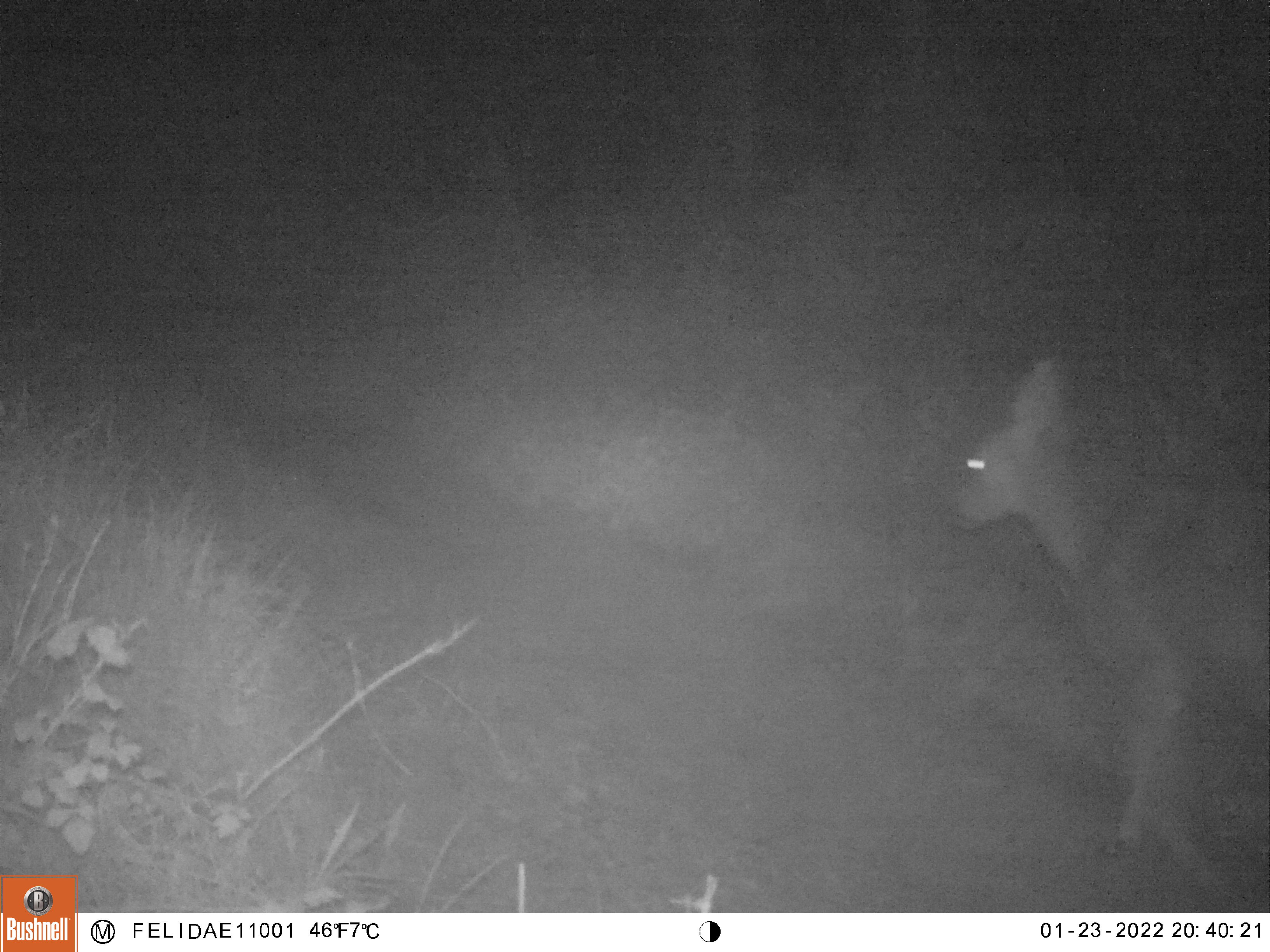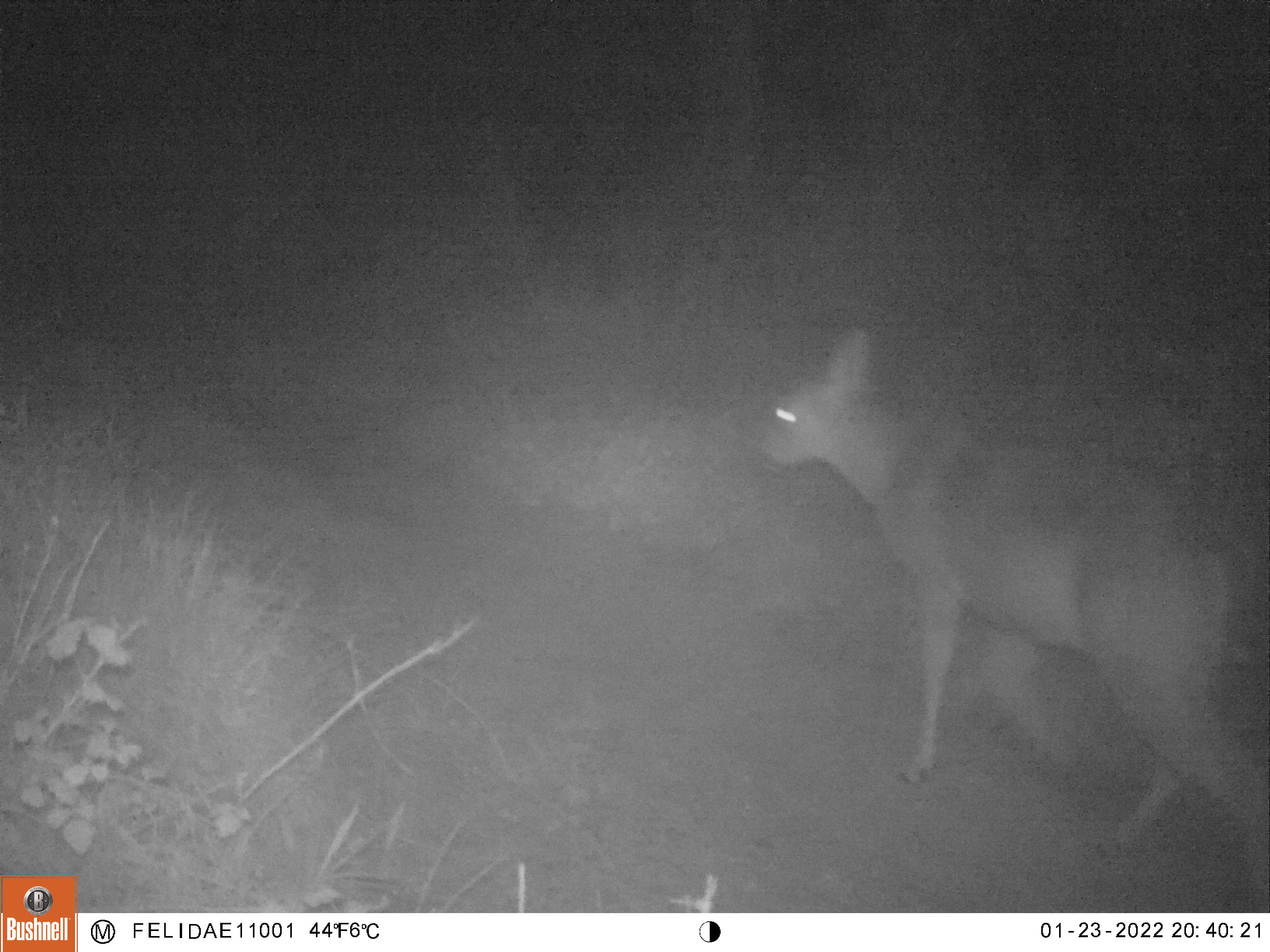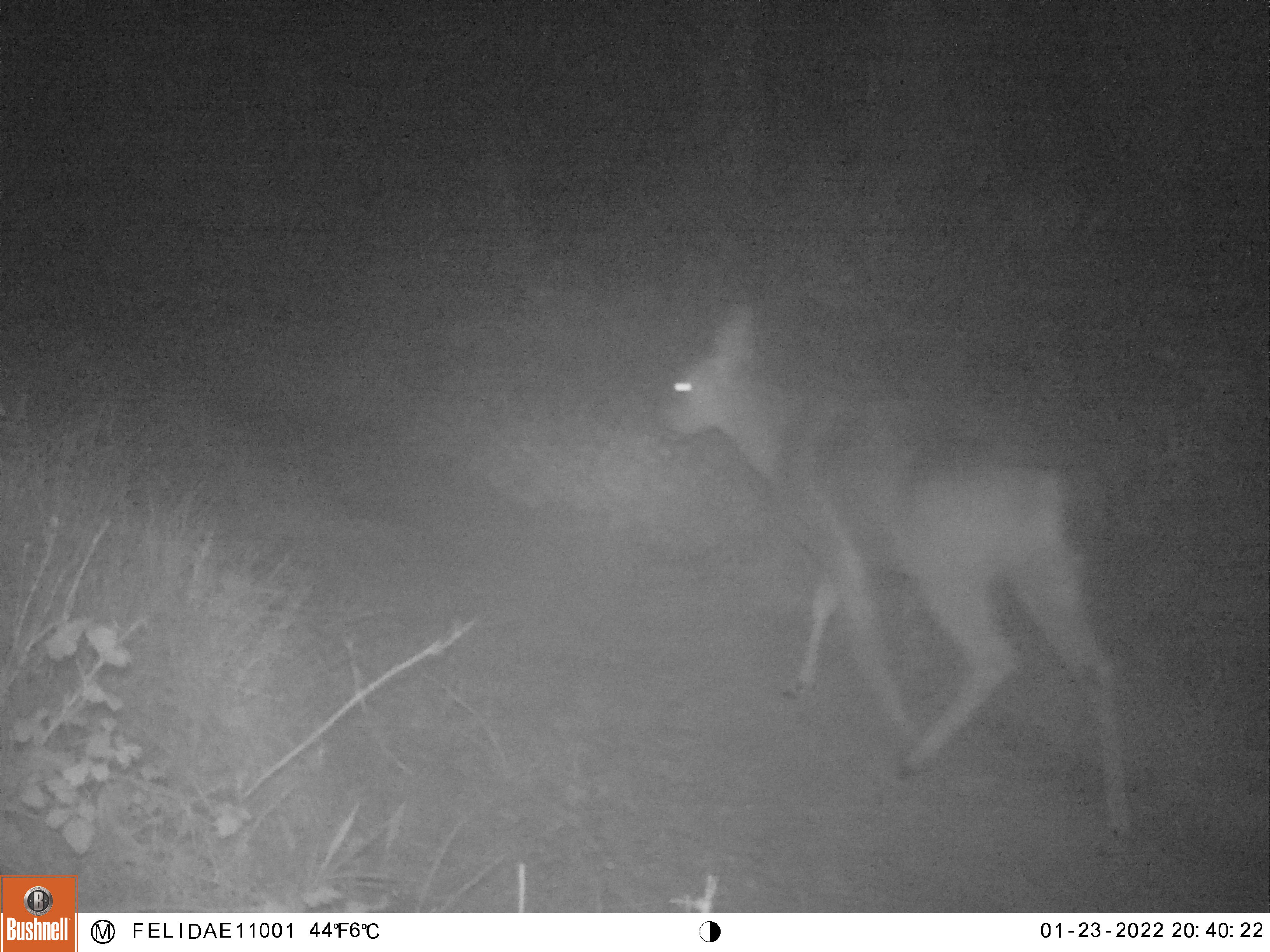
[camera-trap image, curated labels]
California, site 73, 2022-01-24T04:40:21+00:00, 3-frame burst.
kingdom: Animalia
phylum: Chordata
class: Mammalia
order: Artiodactyla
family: Cervidae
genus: Odocoileus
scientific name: Odocoileus hemionus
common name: mule deer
Mule deer (Odocoileus hemionus).